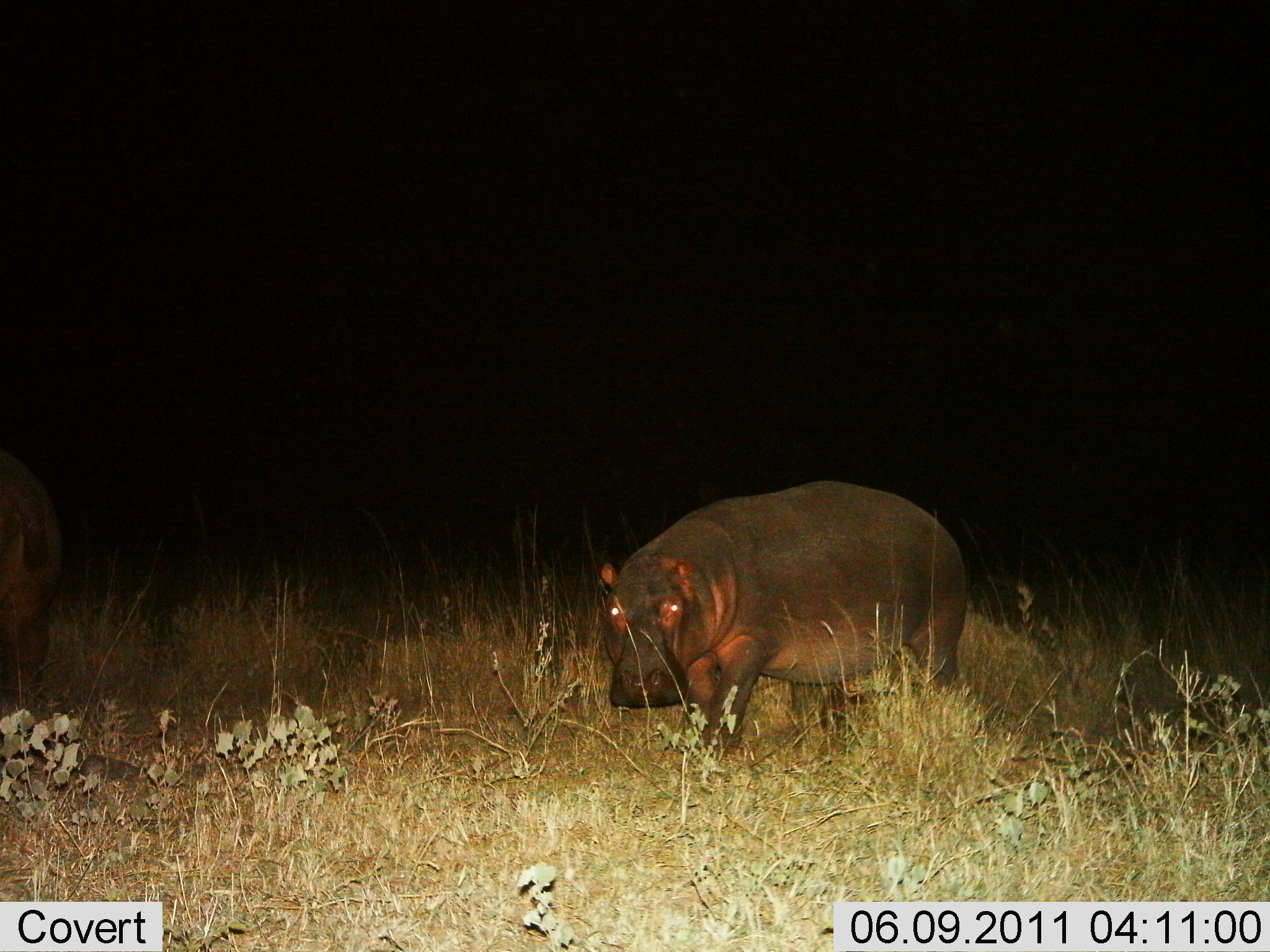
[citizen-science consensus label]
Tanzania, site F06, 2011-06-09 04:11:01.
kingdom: Animalia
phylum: Chordata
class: Mammalia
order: Artiodactyla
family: Hippopotamidae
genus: Hippopotamus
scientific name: Hippopotamus amphibius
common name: hippopotamus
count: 2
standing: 54%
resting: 0%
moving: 46%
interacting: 0%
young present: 0%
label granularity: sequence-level